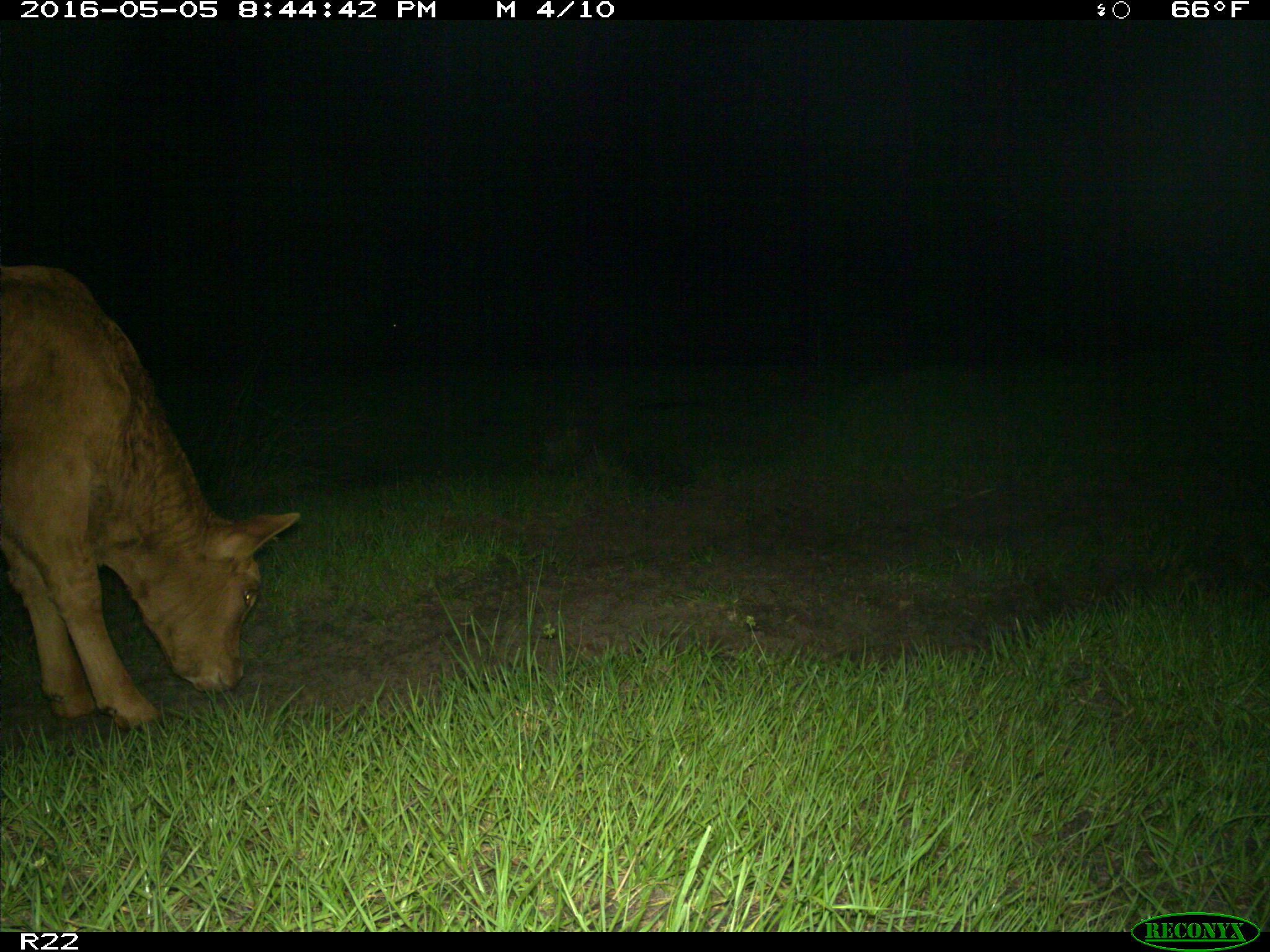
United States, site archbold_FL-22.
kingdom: Animalia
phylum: Chordata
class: Mammalia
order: Artiodactyla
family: Bovidae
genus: Bos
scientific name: Bos taurus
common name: domestic cow